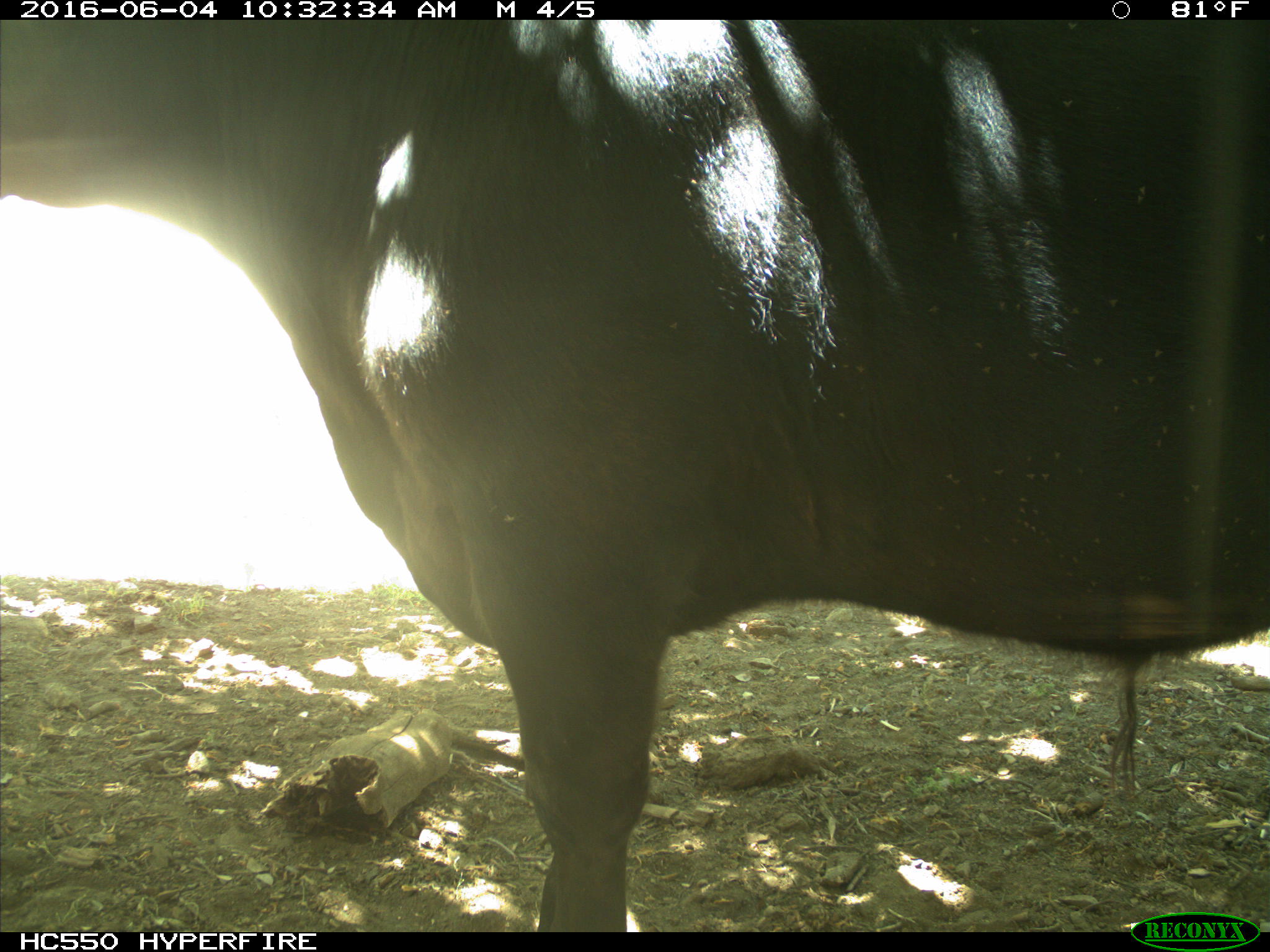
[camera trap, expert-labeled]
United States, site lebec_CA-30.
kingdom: Animalia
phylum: Chordata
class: Mammalia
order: Artiodactyla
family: Bovidae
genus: Bos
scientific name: Bos taurus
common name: domestic cow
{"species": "Bos taurus (domestic cow)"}